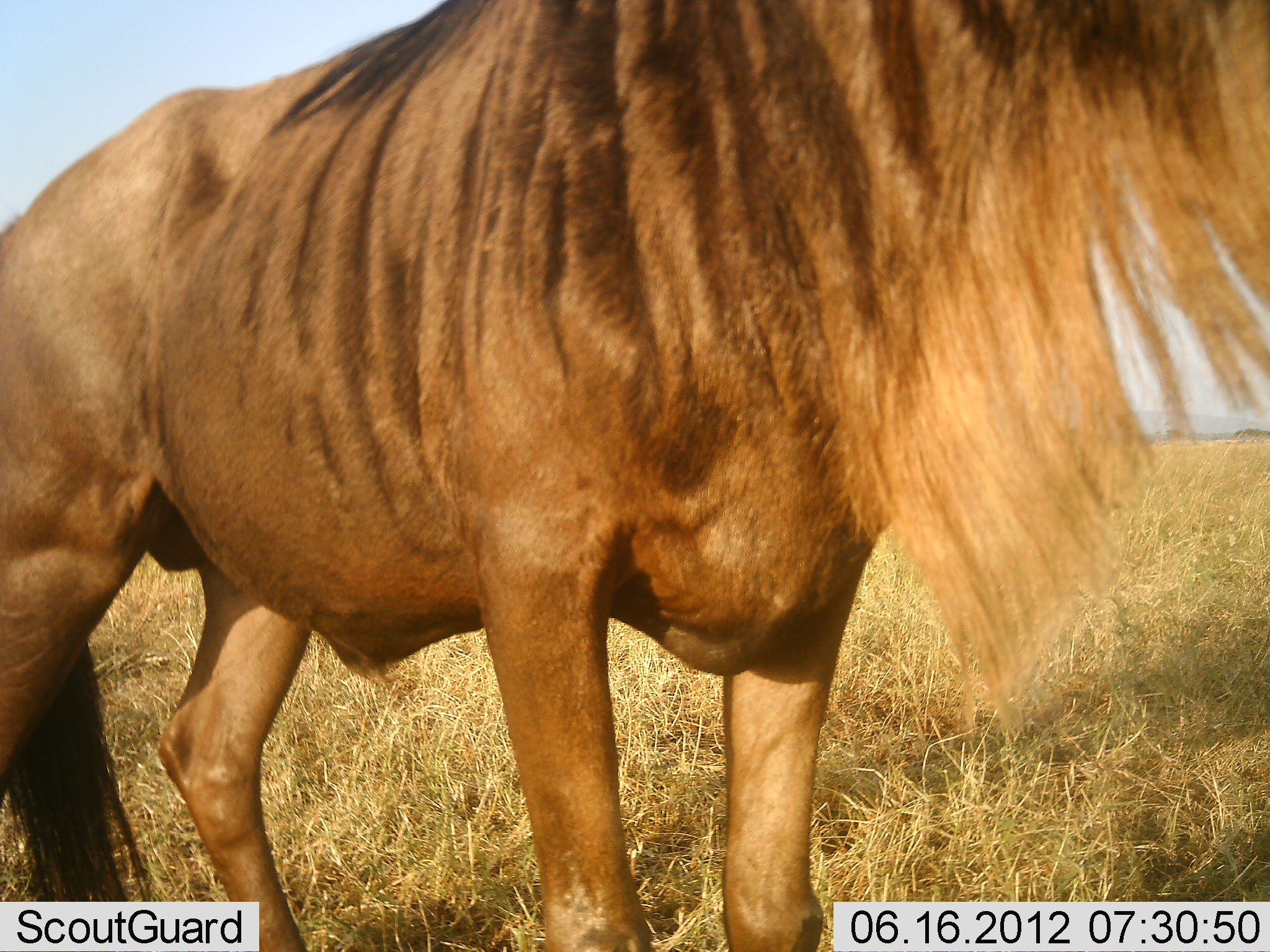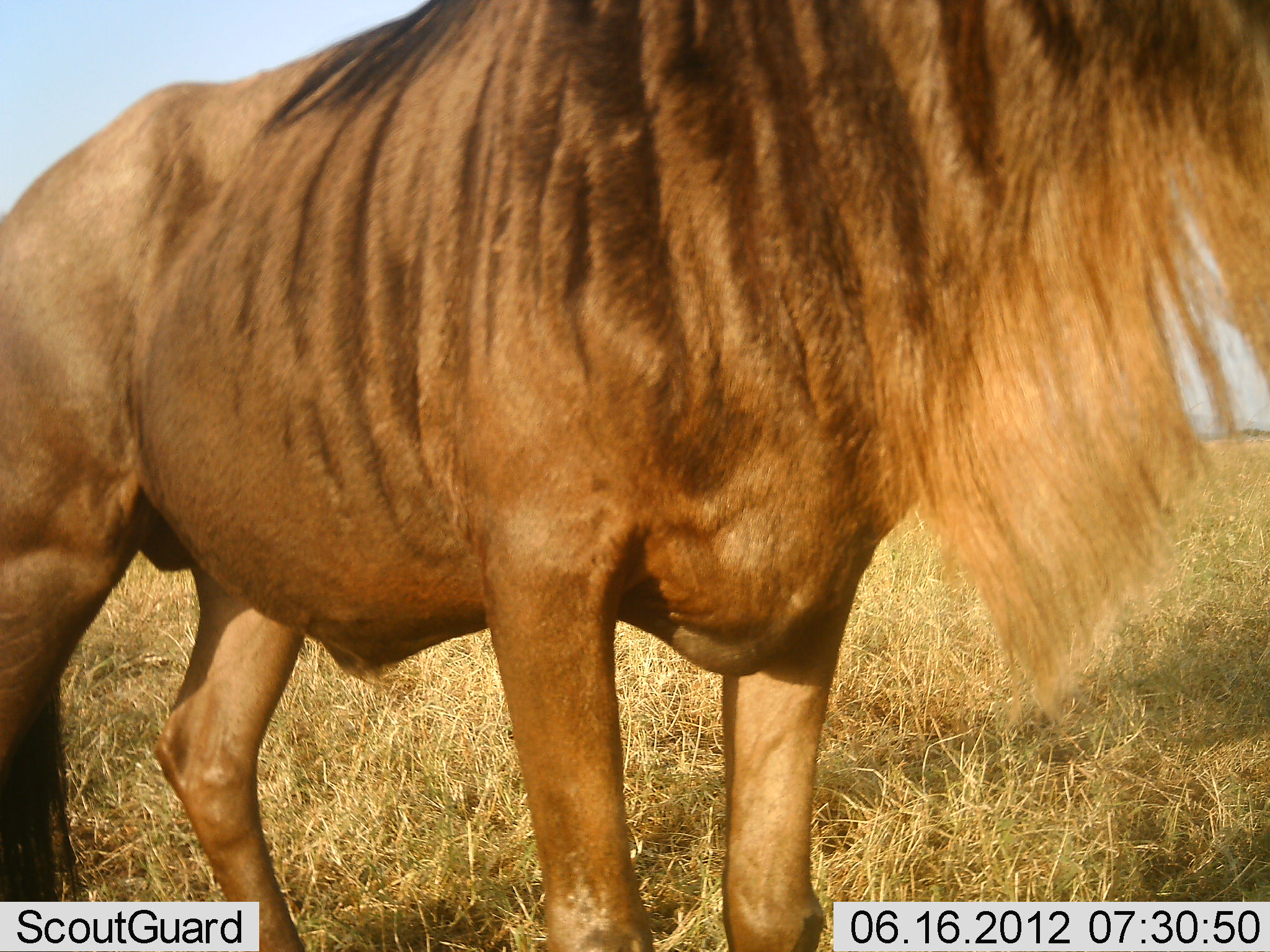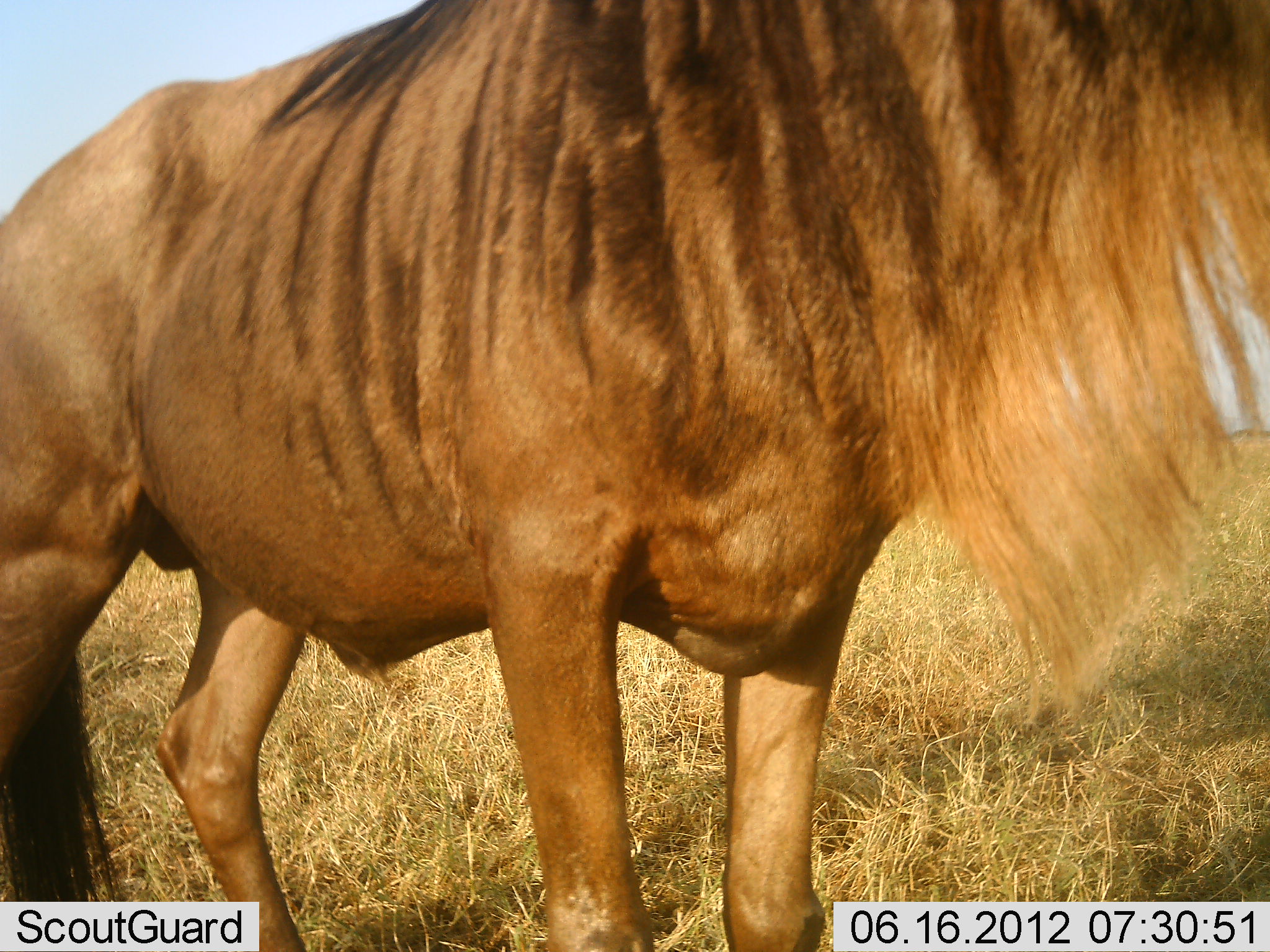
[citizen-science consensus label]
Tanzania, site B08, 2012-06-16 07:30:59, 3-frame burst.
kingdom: Animalia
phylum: Chordata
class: Mammalia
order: Artiodactyla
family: Bovidae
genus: Connochaetes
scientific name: Connochaetes taurinus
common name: blue wildebeest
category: wildebeest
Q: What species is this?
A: Wildebeest (blue wildebeest) (Connochaetes taurinus).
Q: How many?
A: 1.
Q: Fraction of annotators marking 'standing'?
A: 100%.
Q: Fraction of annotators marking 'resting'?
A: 0%.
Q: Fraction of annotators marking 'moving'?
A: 0%.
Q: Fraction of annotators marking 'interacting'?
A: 0%.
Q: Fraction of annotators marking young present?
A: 0%.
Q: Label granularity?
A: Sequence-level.